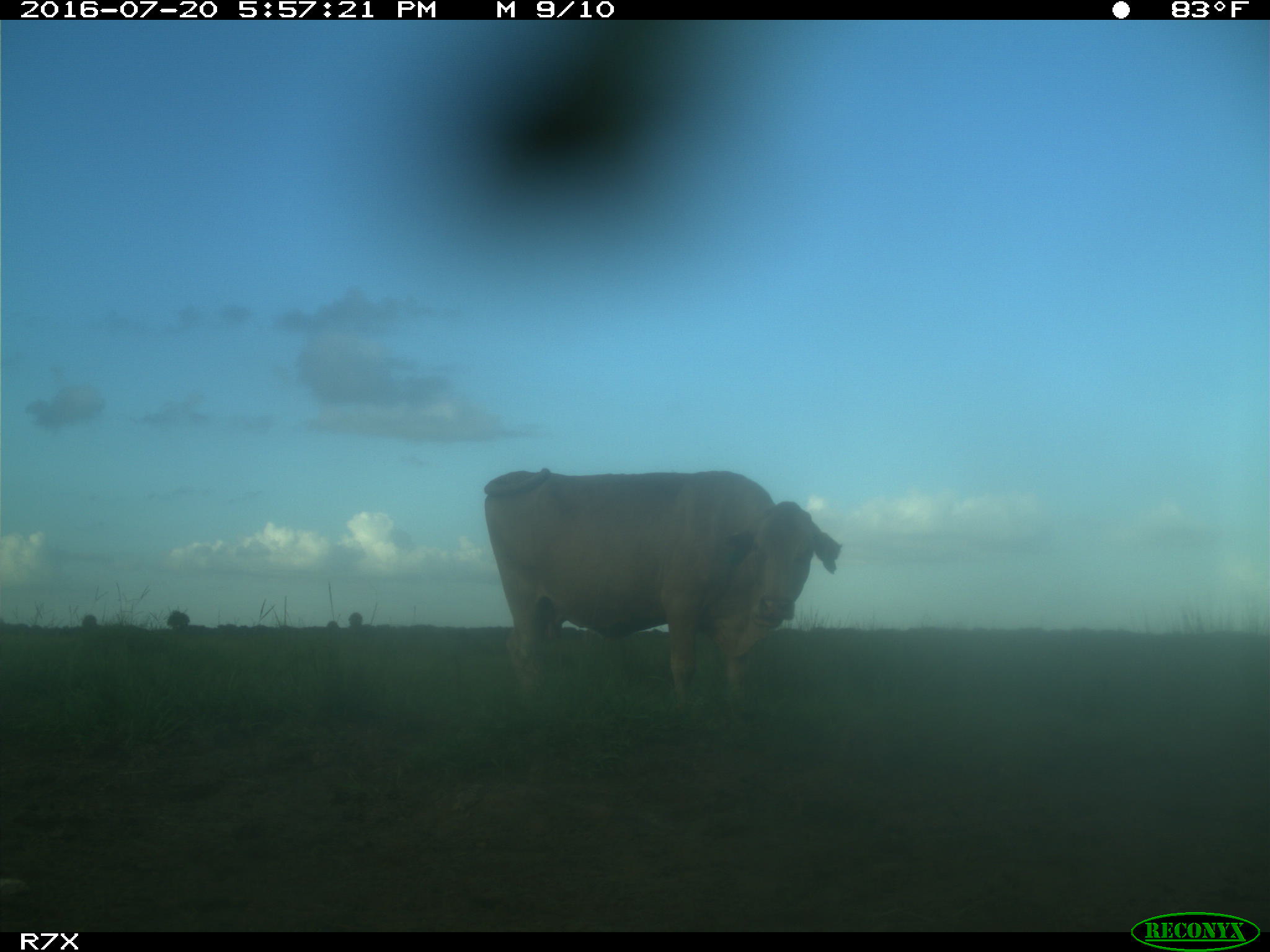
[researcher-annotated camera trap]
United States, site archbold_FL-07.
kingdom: Animalia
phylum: Chordata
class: Mammalia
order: Artiodactyla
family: Bovidae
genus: Bos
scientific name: Bos taurus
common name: domestic cow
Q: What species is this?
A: Bos taurus (domestic cow).